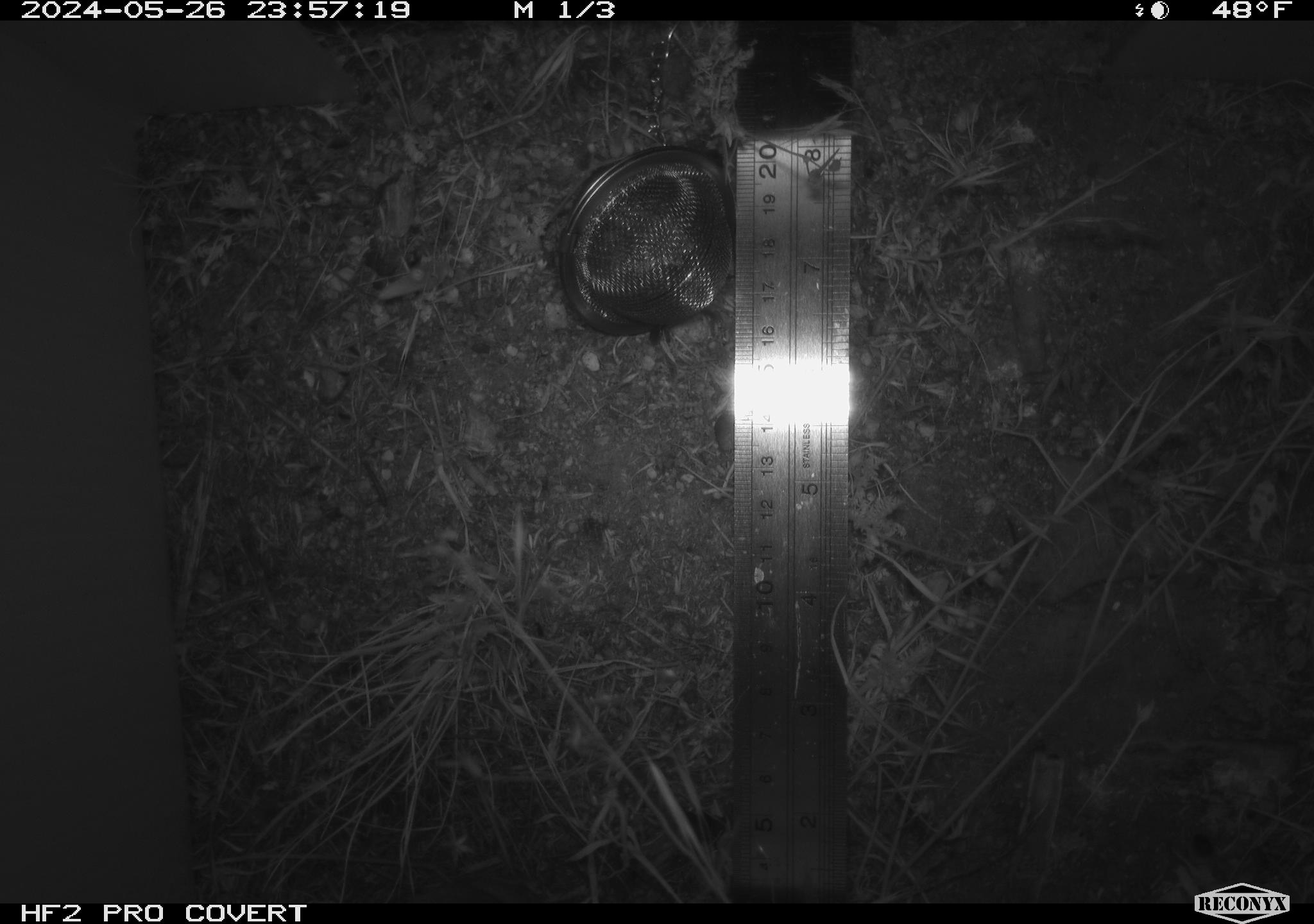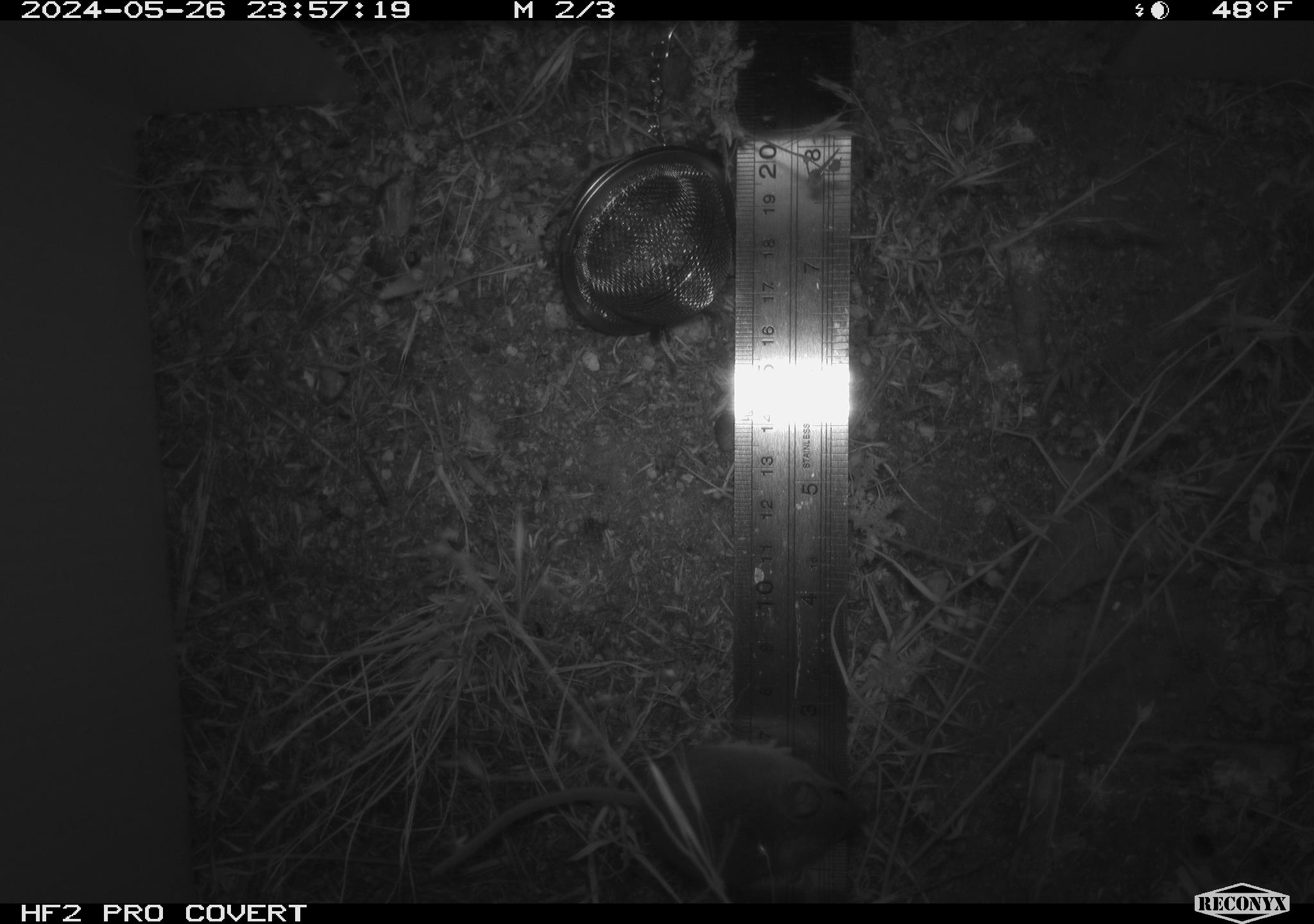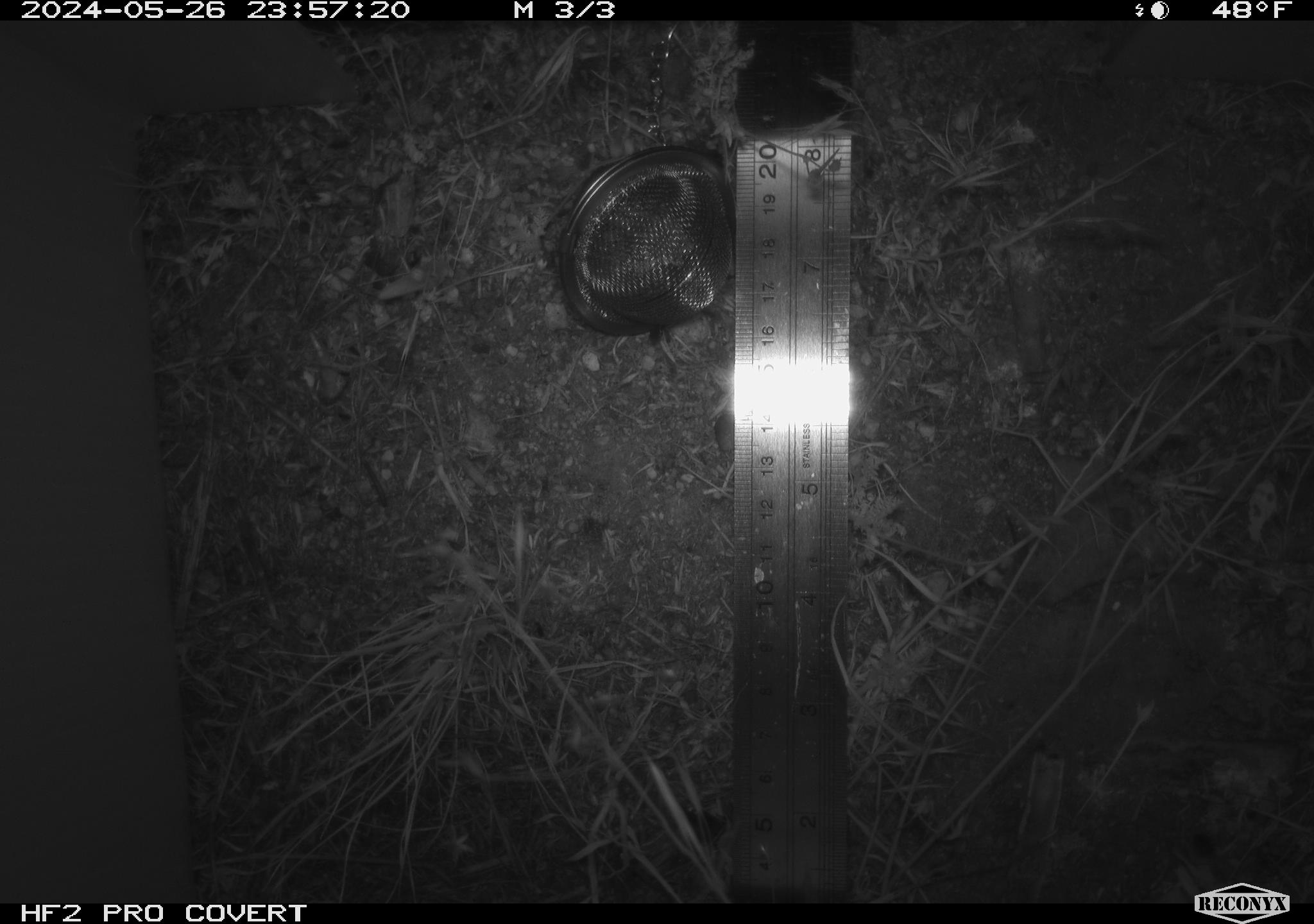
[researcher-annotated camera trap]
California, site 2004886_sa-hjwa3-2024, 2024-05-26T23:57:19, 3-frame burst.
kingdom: Animalia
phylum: Chordata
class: Mammalia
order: Rodentia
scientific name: Rodentia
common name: rodent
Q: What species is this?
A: Rodent (Rodentia).